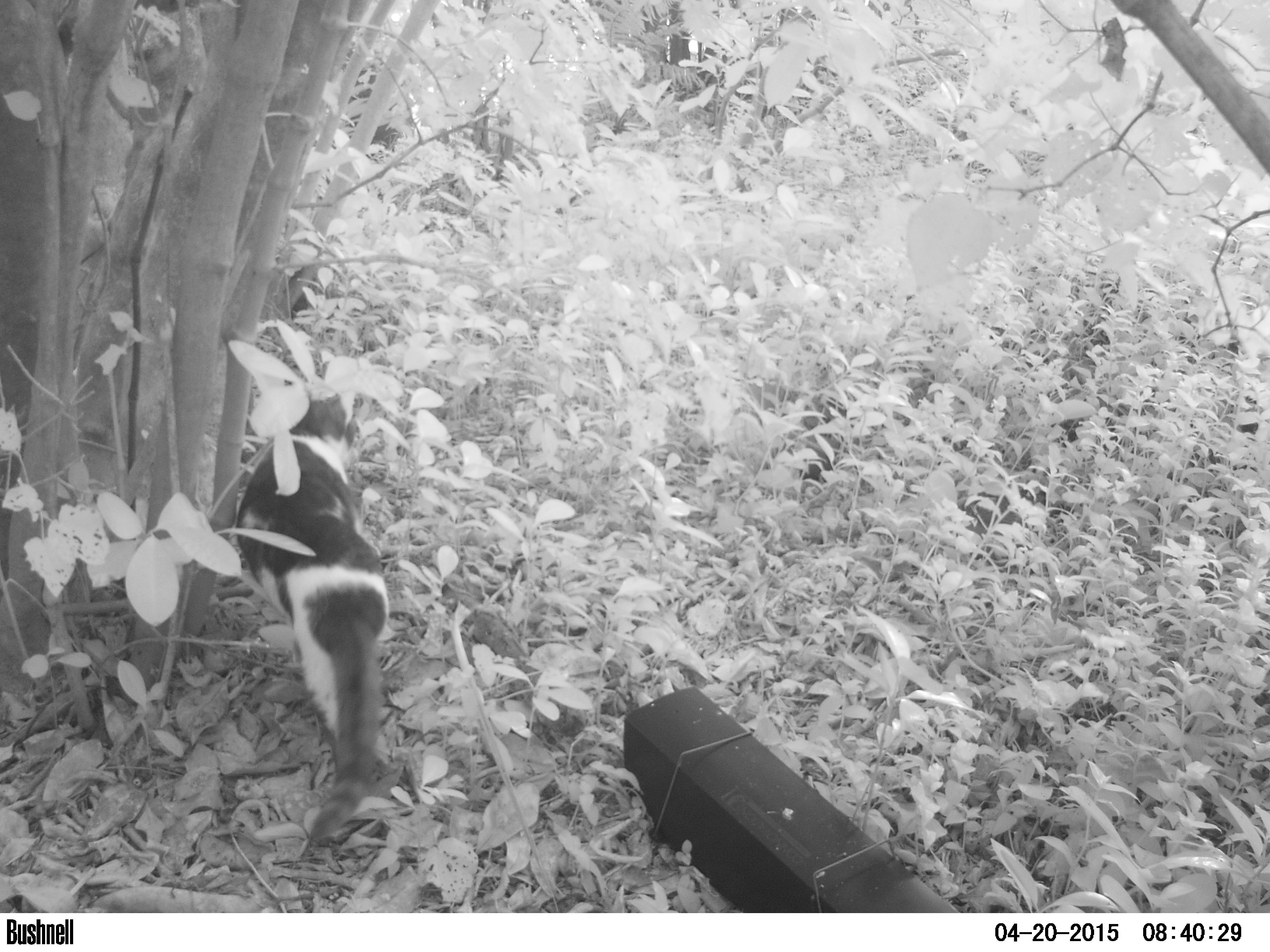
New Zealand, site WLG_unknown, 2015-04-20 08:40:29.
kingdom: Animalia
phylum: Chordata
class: Mammalia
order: Carnivora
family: Felidae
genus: Felis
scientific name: Felis catus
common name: domestic cat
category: cat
Cat (domestic cat) (Felis catus).